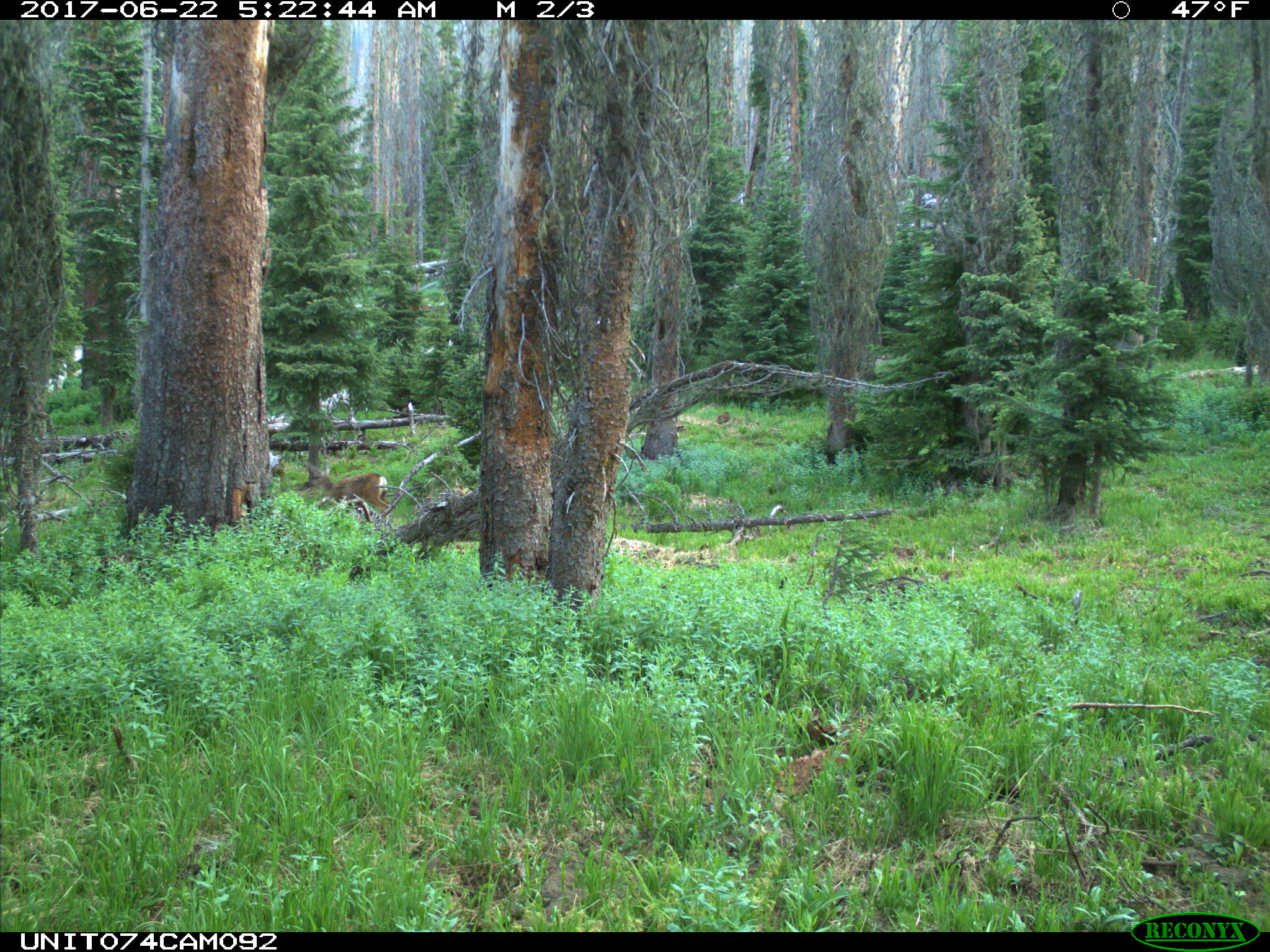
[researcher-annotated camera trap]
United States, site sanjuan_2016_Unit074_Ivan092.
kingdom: Animalia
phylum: Chordata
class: Mammalia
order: Artiodactyla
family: Cervidae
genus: Odocoileus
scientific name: Odocoileus hemionus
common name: mule deer